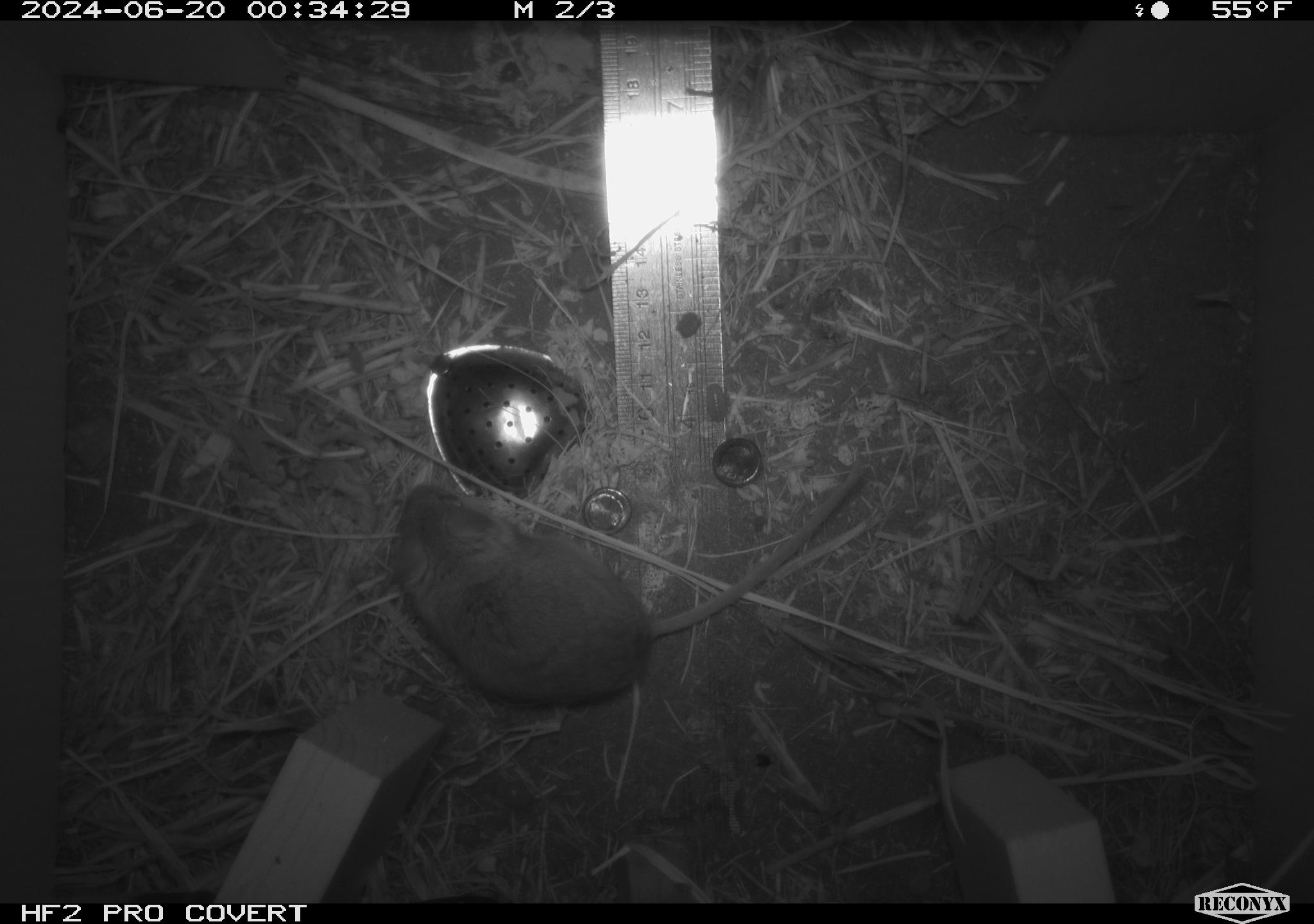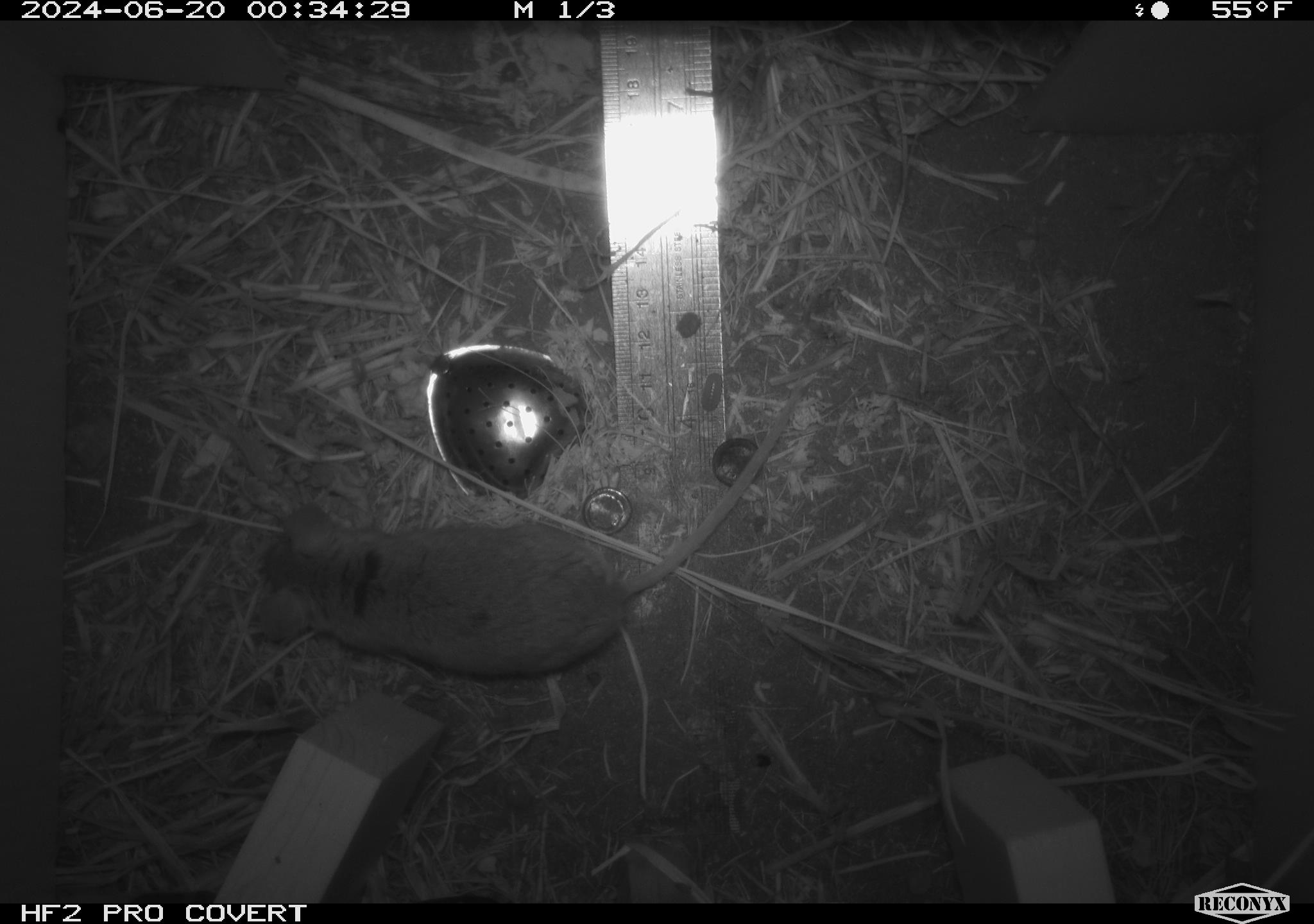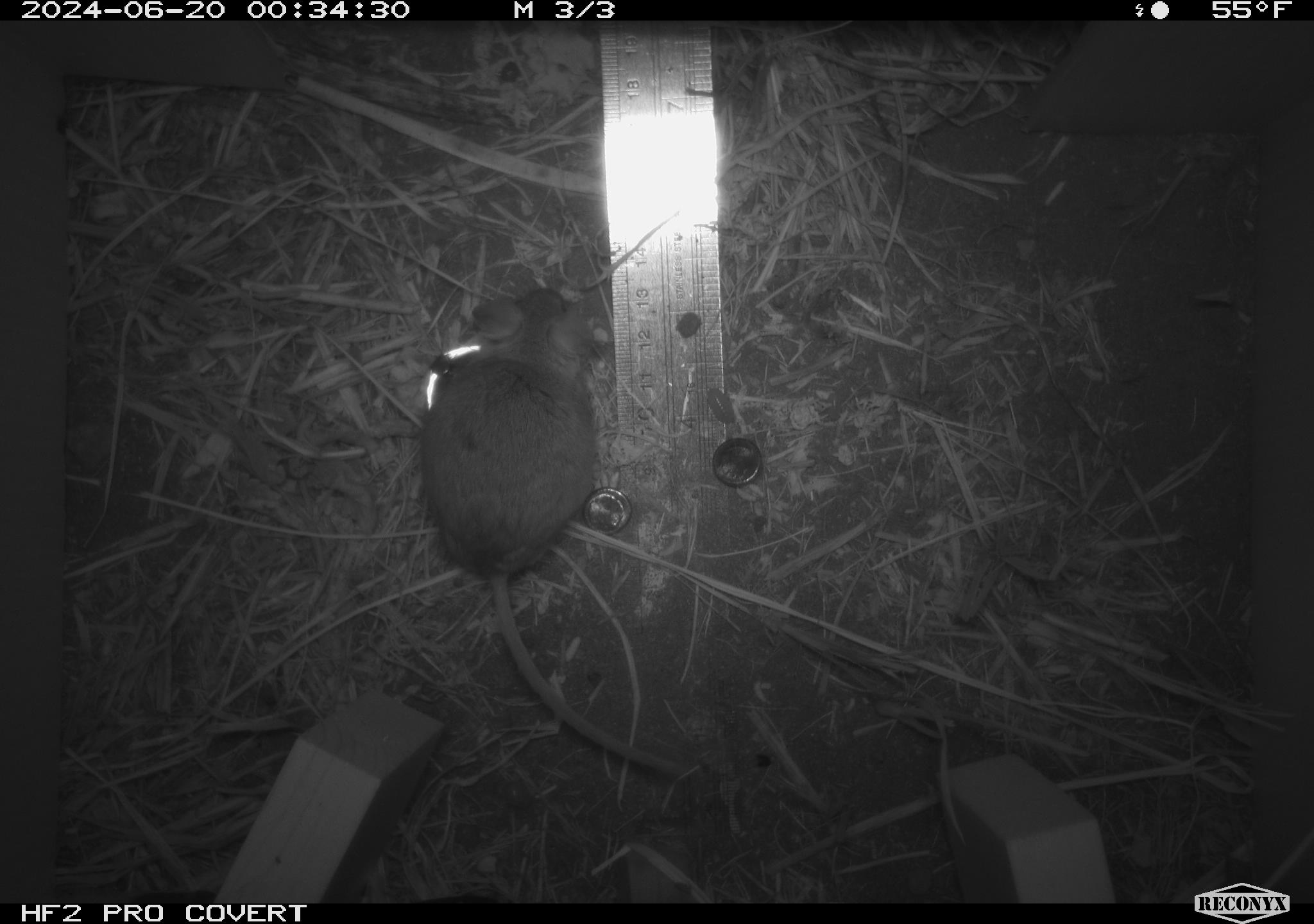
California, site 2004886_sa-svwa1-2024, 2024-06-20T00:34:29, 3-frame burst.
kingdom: Animalia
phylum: Arthropoda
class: Malacostraca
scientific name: Malacostraca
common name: amphipods, crabs, isopods, krill, lobsters and shrimps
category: malacostracan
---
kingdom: Animalia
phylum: Chordata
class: Mammalia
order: Rodentia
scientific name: Rodentia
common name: mouse species